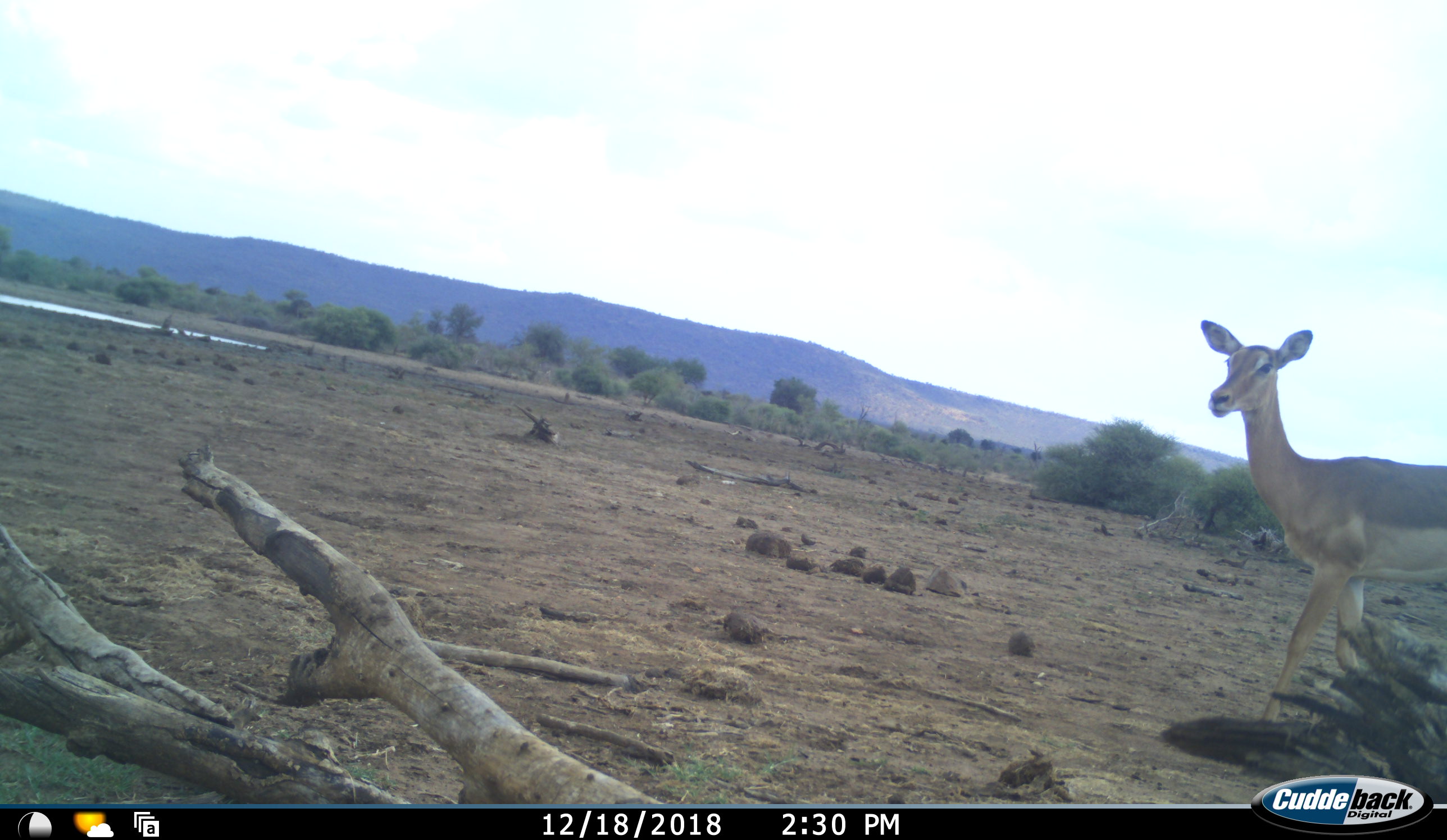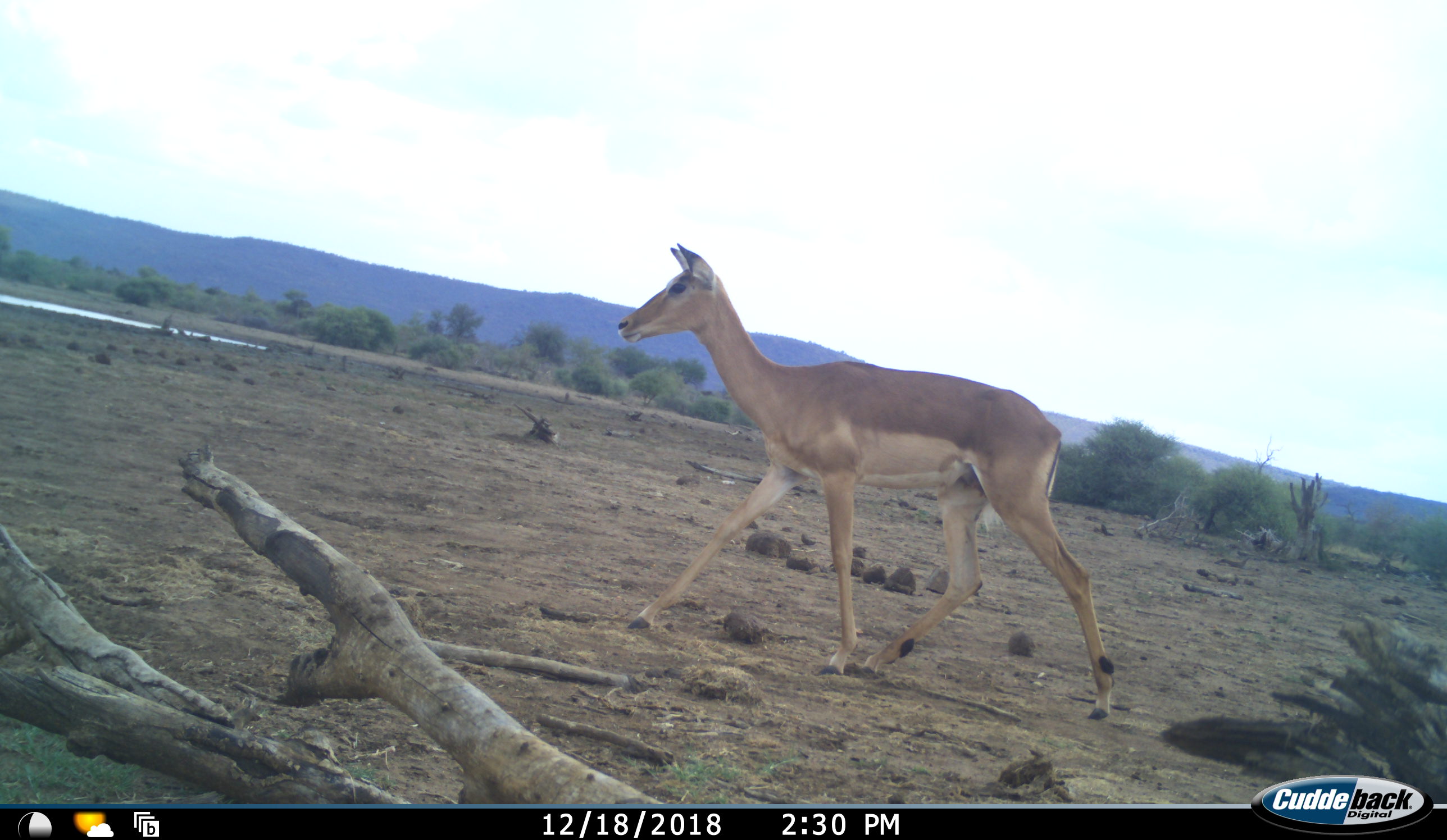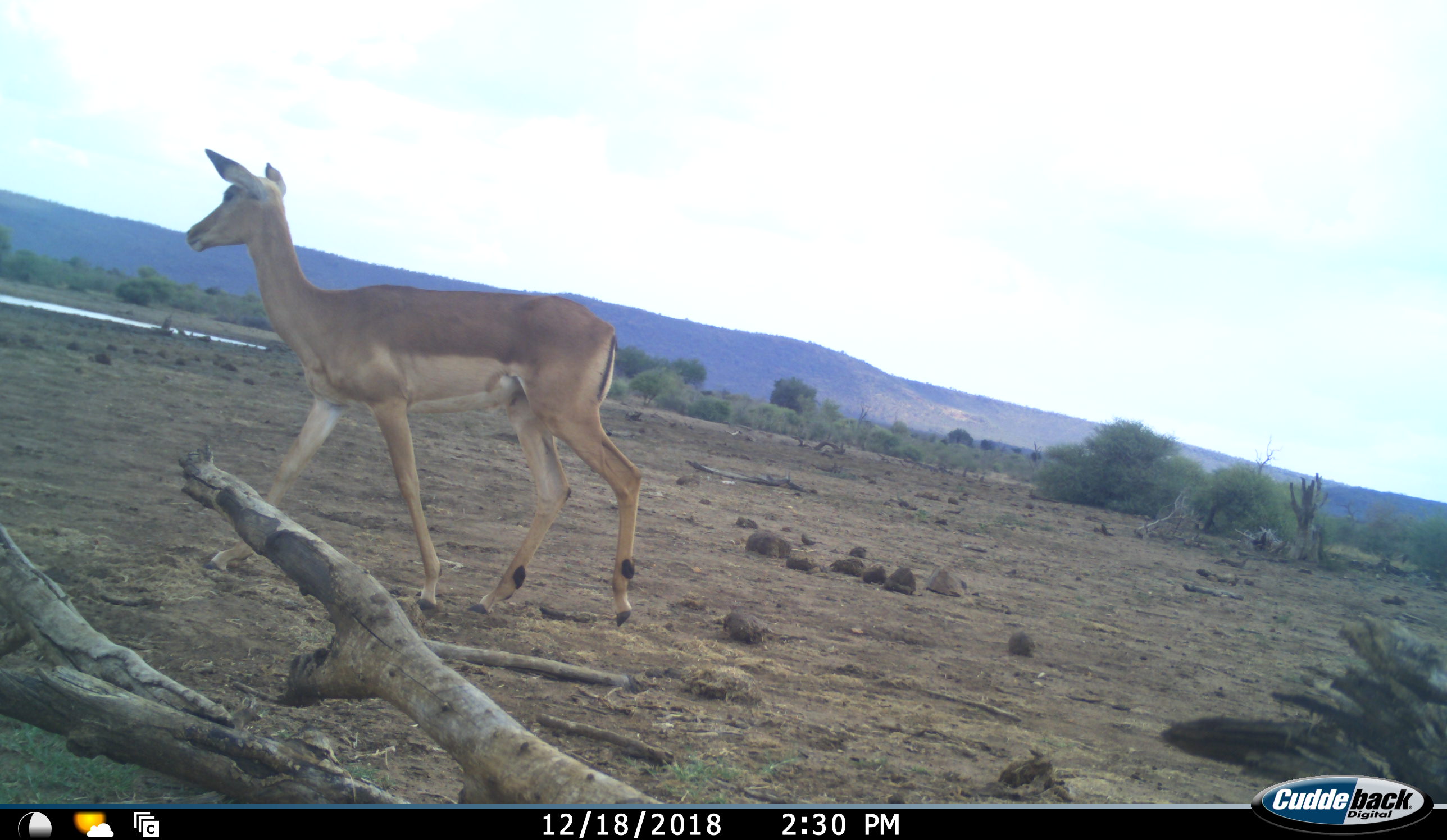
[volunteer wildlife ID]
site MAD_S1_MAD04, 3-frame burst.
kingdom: Animalia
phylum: Chordata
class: Mammalia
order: Artiodactyla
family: Bovidae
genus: Aepyceros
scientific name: Aepyceros melampus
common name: impala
Impala (Aepyceros melampus), count 1. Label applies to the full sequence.